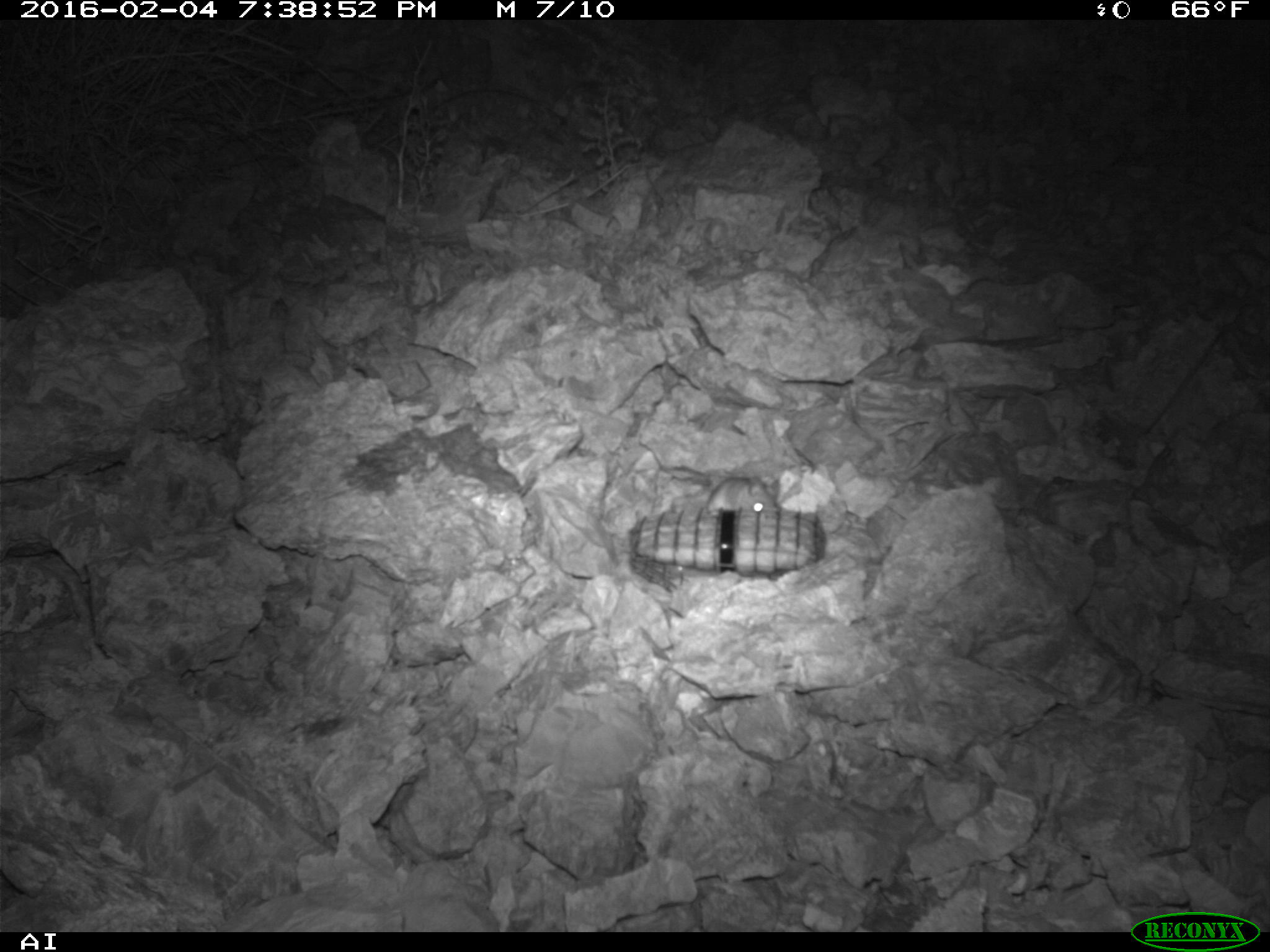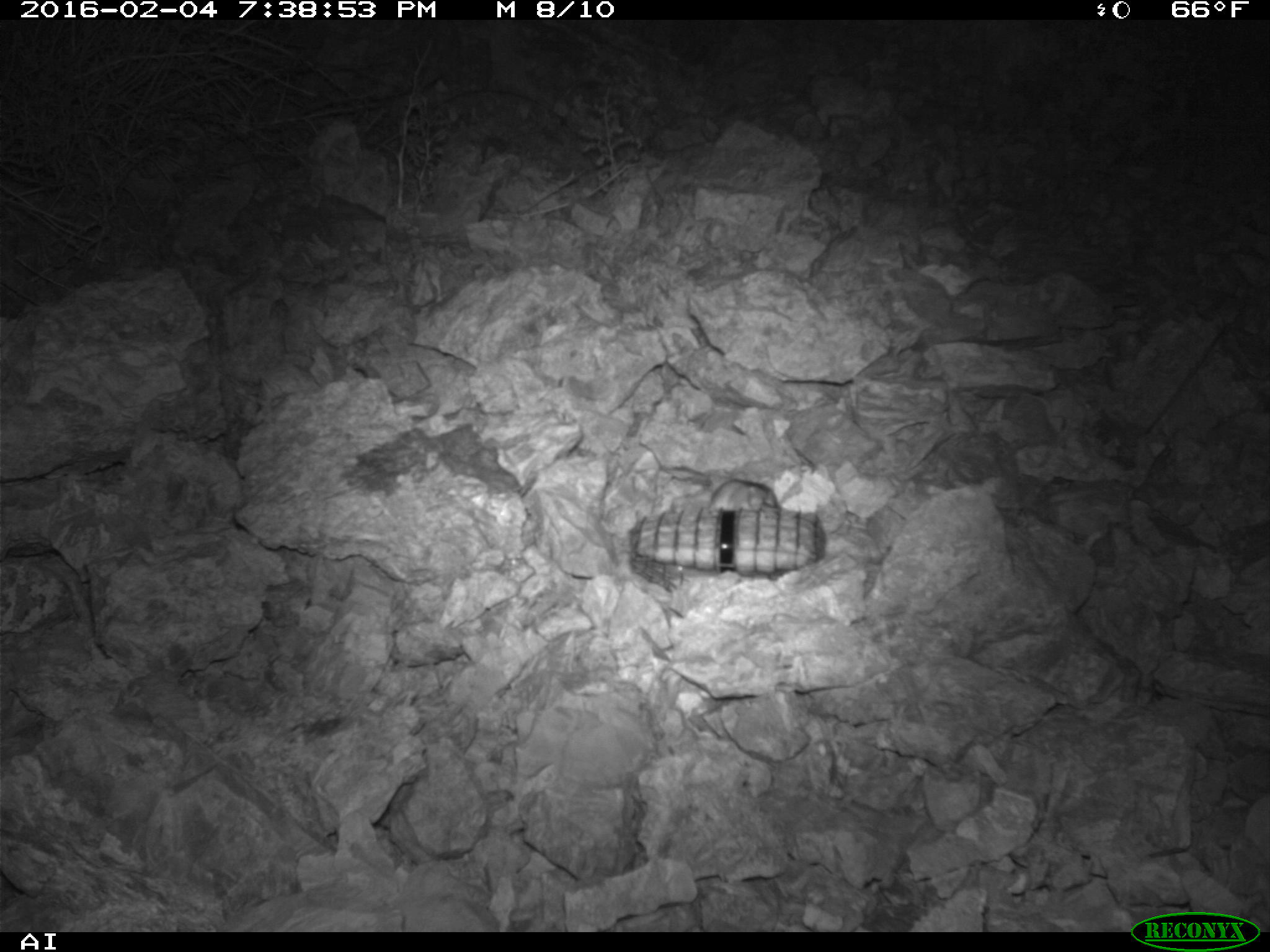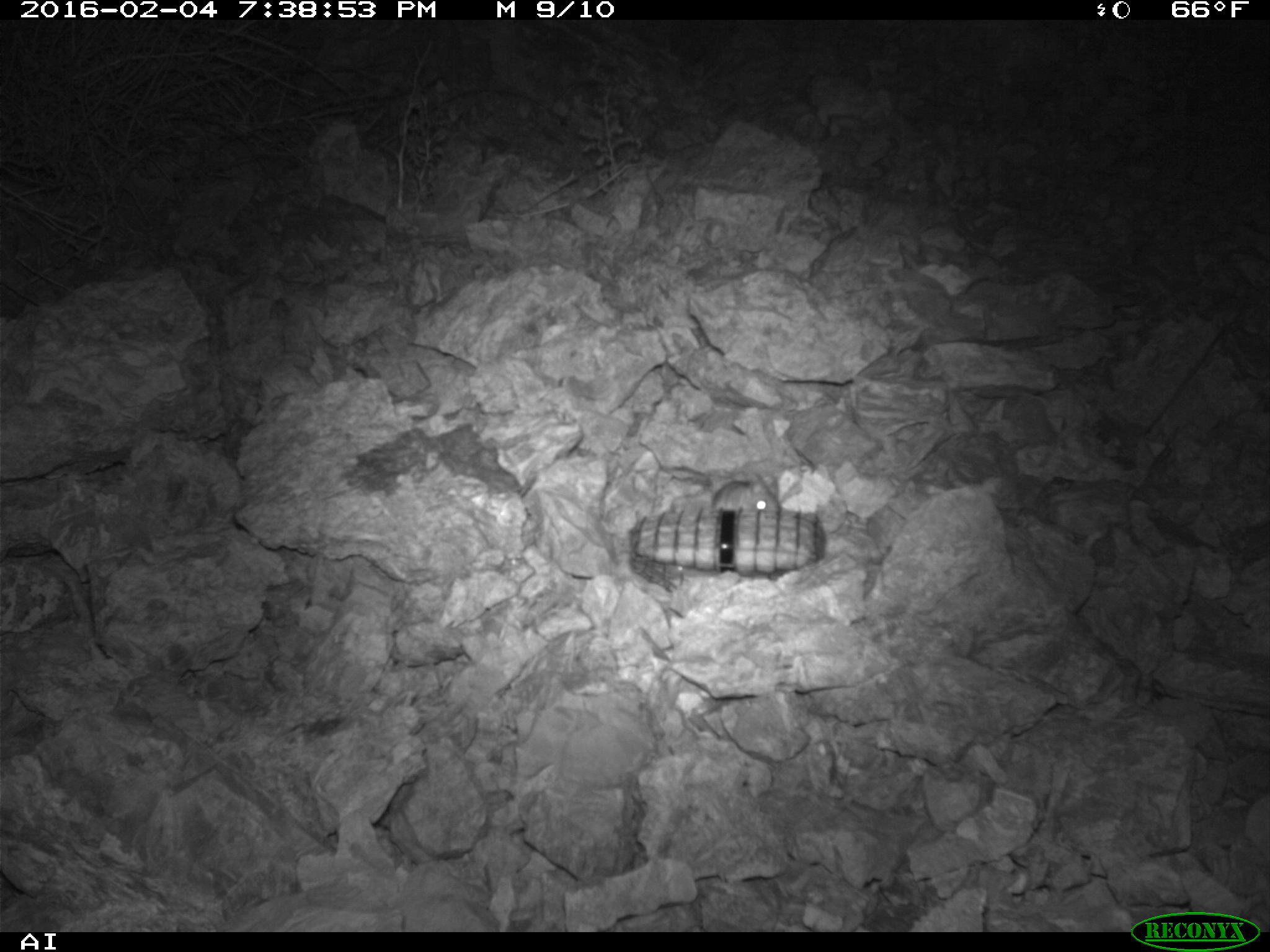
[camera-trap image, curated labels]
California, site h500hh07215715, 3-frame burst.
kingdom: Animalia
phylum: Chordata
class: Mammalia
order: Rodentia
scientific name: Rodentia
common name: rodent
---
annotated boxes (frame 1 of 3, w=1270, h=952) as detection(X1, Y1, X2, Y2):
rodent: detection(700, 477, 779, 518)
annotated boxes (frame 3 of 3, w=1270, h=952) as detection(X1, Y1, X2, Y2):
rodent: detection(711, 474, 780, 511)